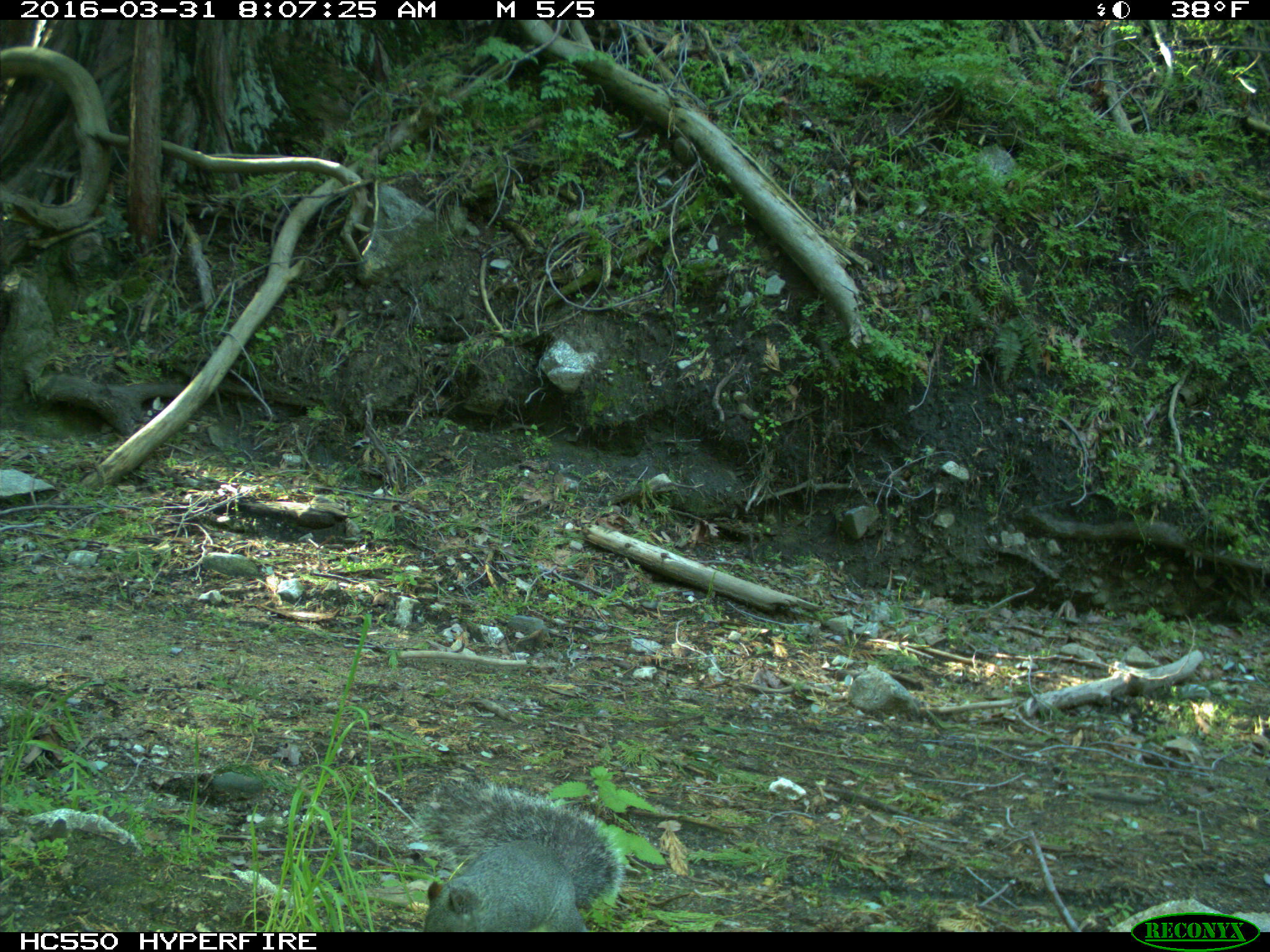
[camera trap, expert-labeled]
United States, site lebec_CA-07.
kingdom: Animalia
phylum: Chordata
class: Mammalia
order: Rodentia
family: Sciuridae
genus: Sciurus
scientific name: Sciurus carolinensis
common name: eastern gray squirrel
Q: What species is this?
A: Sciurus carolinensis (eastern gray squirrel).